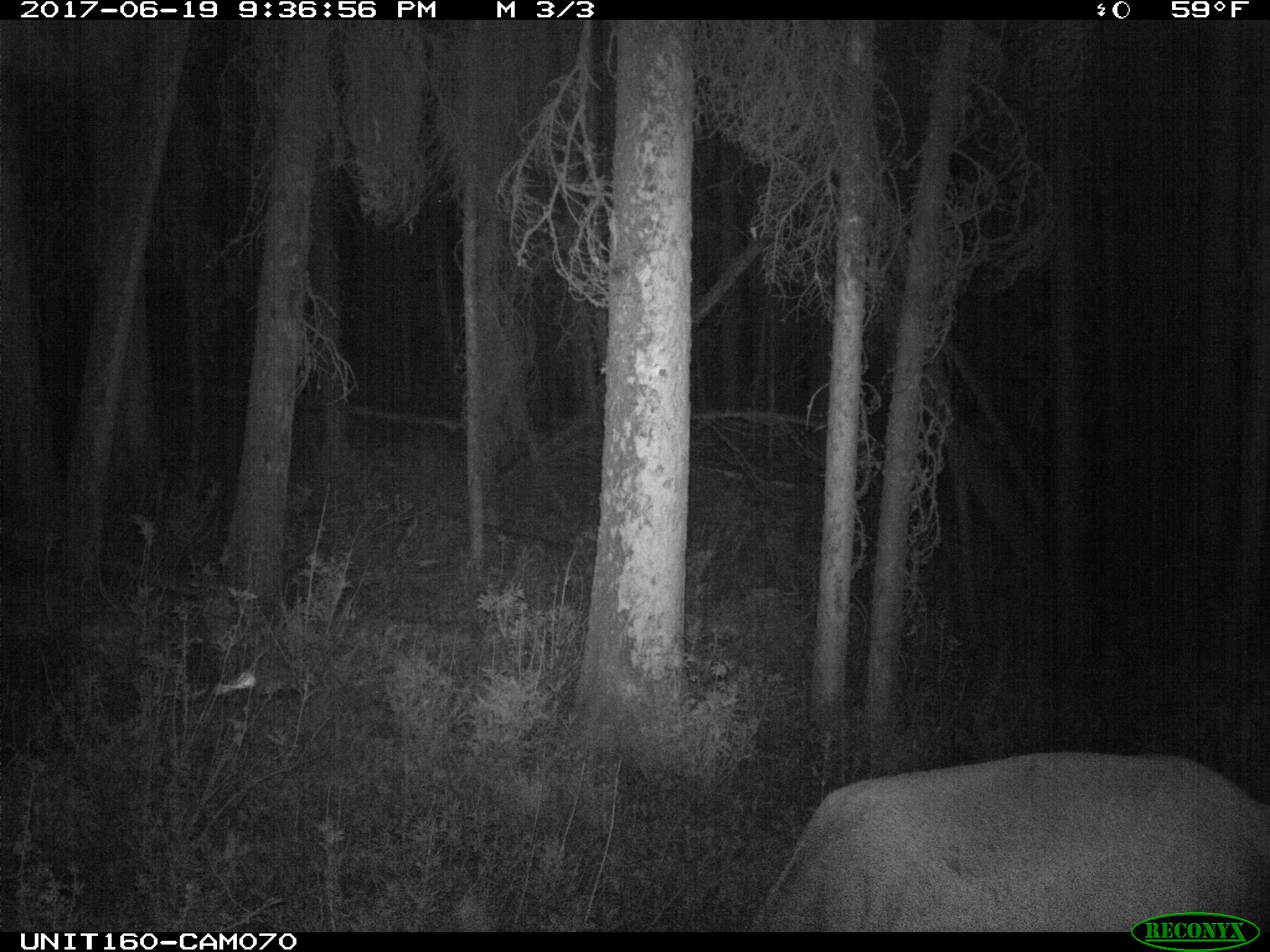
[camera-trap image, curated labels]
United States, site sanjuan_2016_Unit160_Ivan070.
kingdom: Animalia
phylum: Chordata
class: Mammalia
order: Artiodactyla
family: Cervidae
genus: Cervus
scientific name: Cervus elaphus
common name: red deer